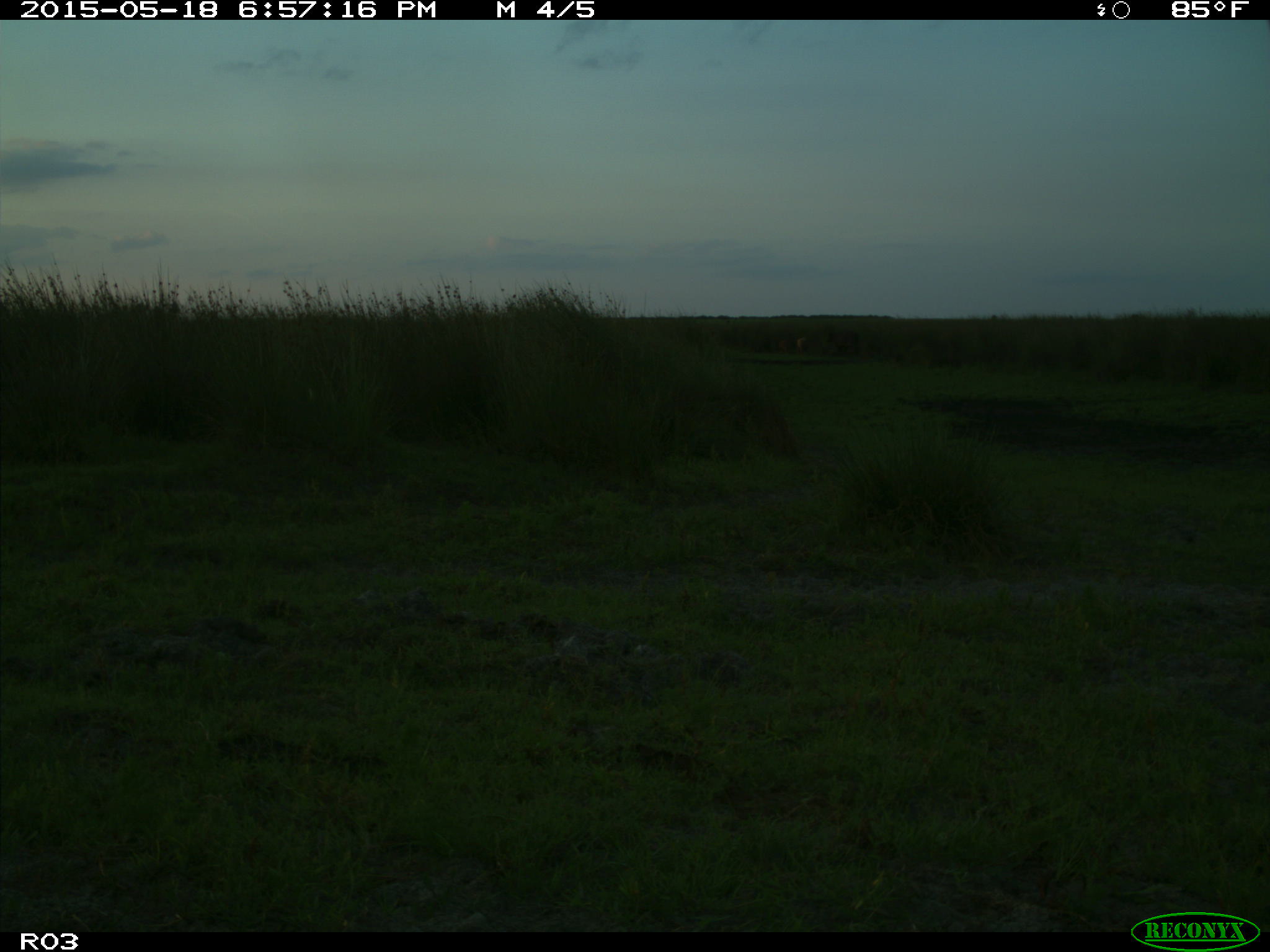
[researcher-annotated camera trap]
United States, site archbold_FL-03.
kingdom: Animalia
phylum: Chordata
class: Mammalia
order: Artiodactyla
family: Bovidae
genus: Bos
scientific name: Bos taurus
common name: domestic cow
Bos taurus (domestic cow).